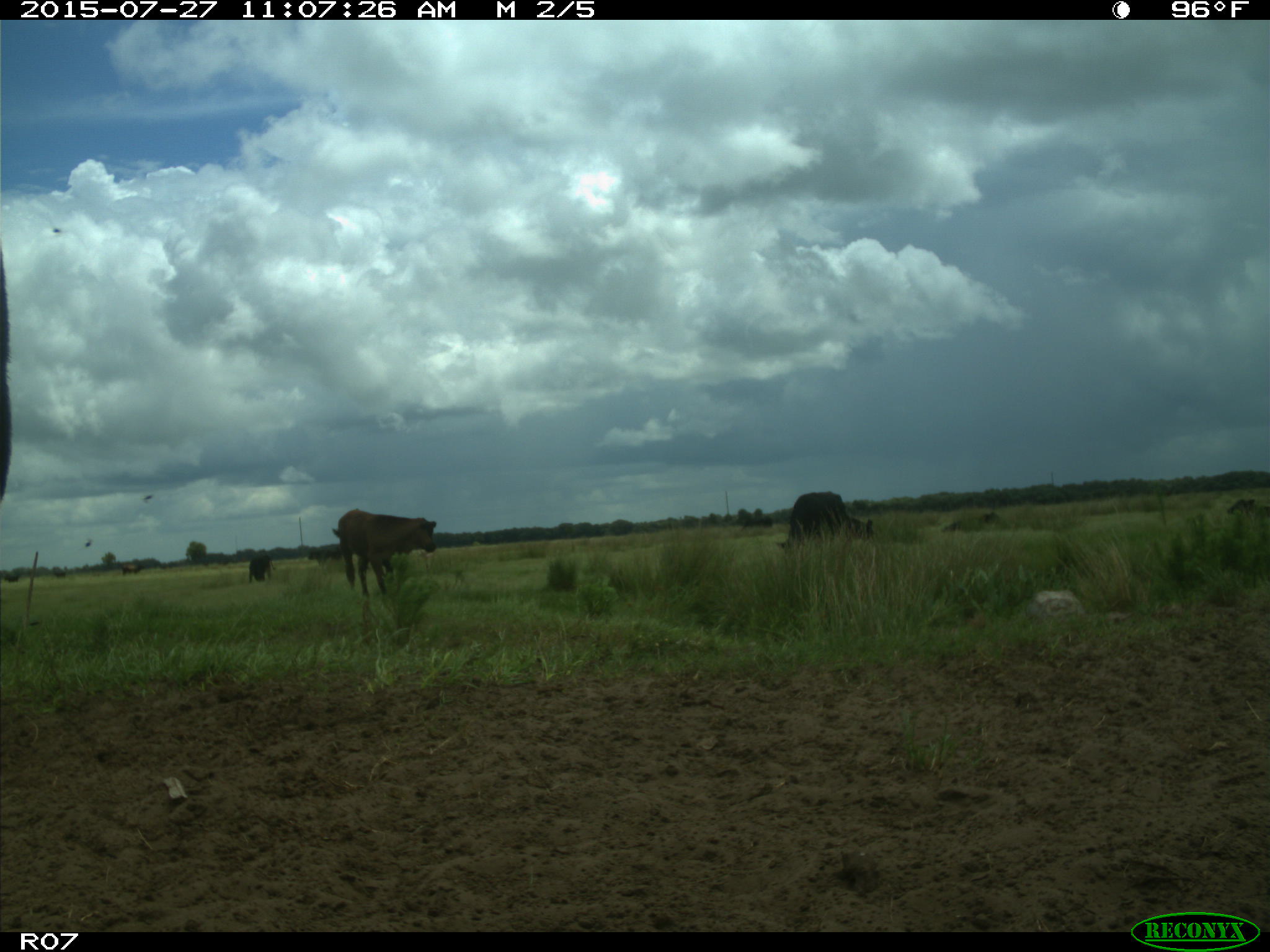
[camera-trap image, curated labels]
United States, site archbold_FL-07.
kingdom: Animalia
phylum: Chordata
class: Mammalia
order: Artiodactyla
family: Bovidae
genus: Bos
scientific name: Bos taurus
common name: domestic cow